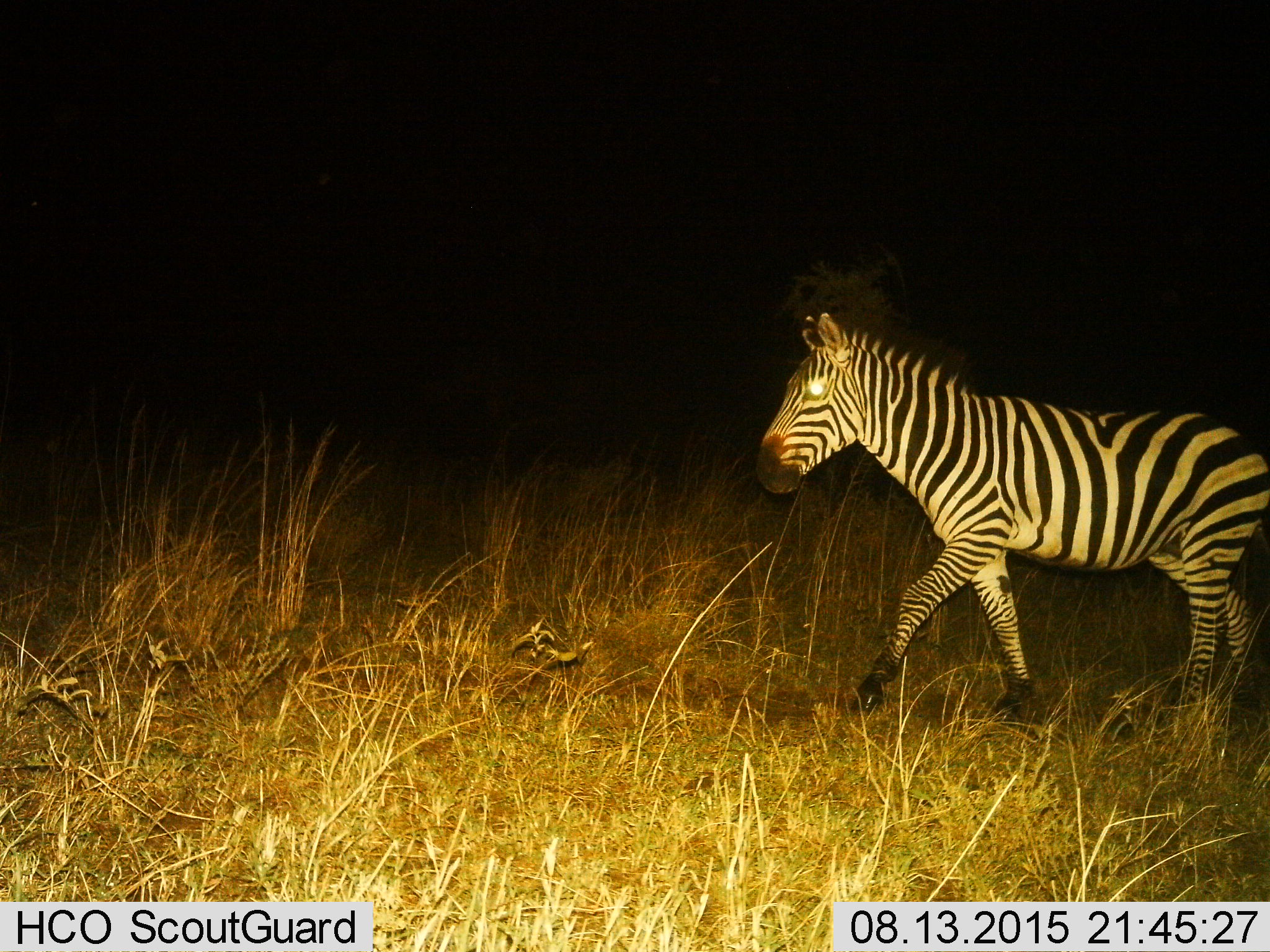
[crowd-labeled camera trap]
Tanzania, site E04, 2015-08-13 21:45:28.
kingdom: Animalia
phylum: Chordata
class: Mammalia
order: Perissodactyla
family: Equidae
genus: Equus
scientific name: Equus quagga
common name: plains zebra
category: zebra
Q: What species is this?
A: Zebra (plains zebra) (Equus quagga).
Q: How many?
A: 1.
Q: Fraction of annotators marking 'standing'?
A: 11%.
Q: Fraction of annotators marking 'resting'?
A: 0%.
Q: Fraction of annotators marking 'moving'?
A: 95%.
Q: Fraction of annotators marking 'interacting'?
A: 0%.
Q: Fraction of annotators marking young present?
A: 0%.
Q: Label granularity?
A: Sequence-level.